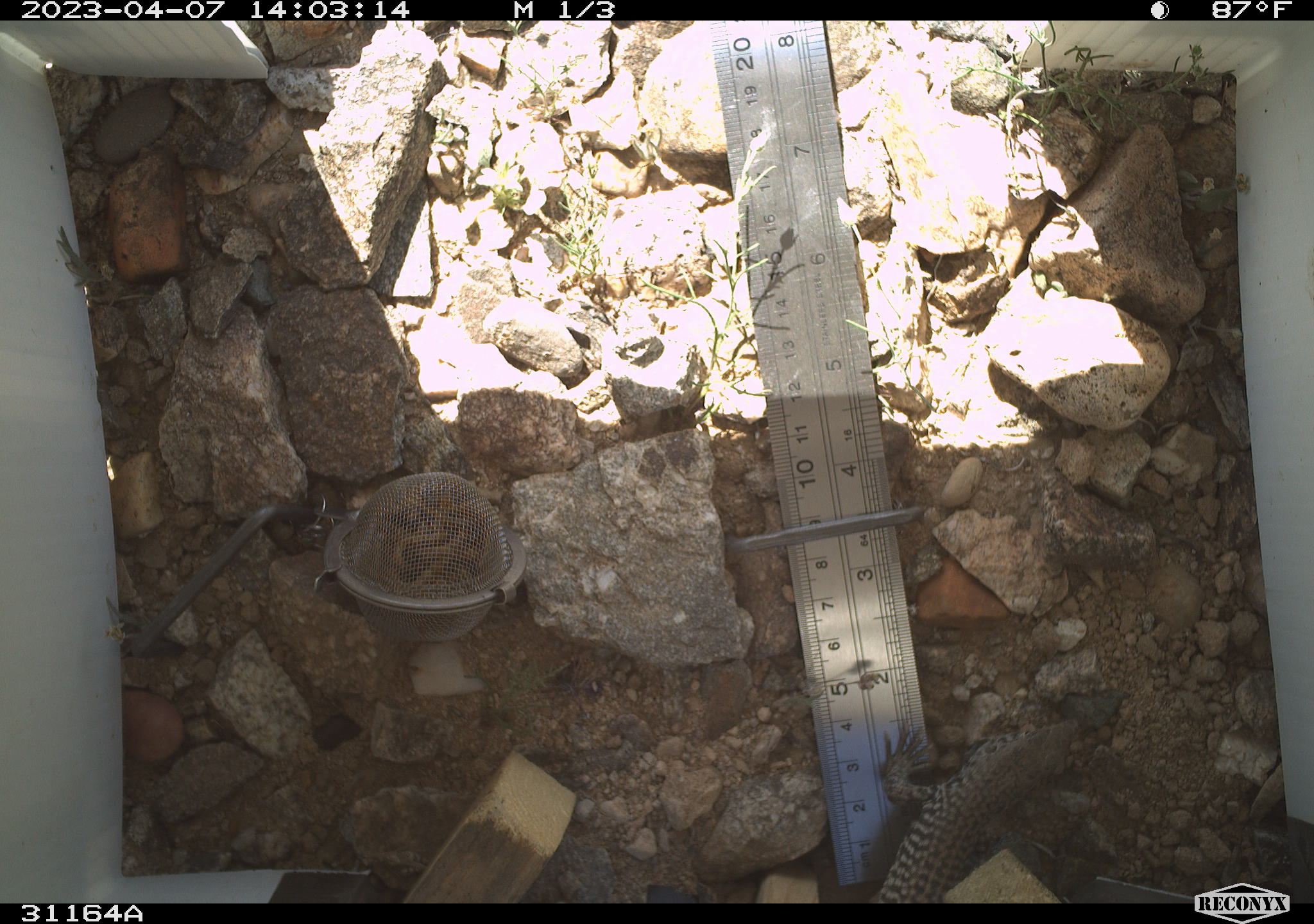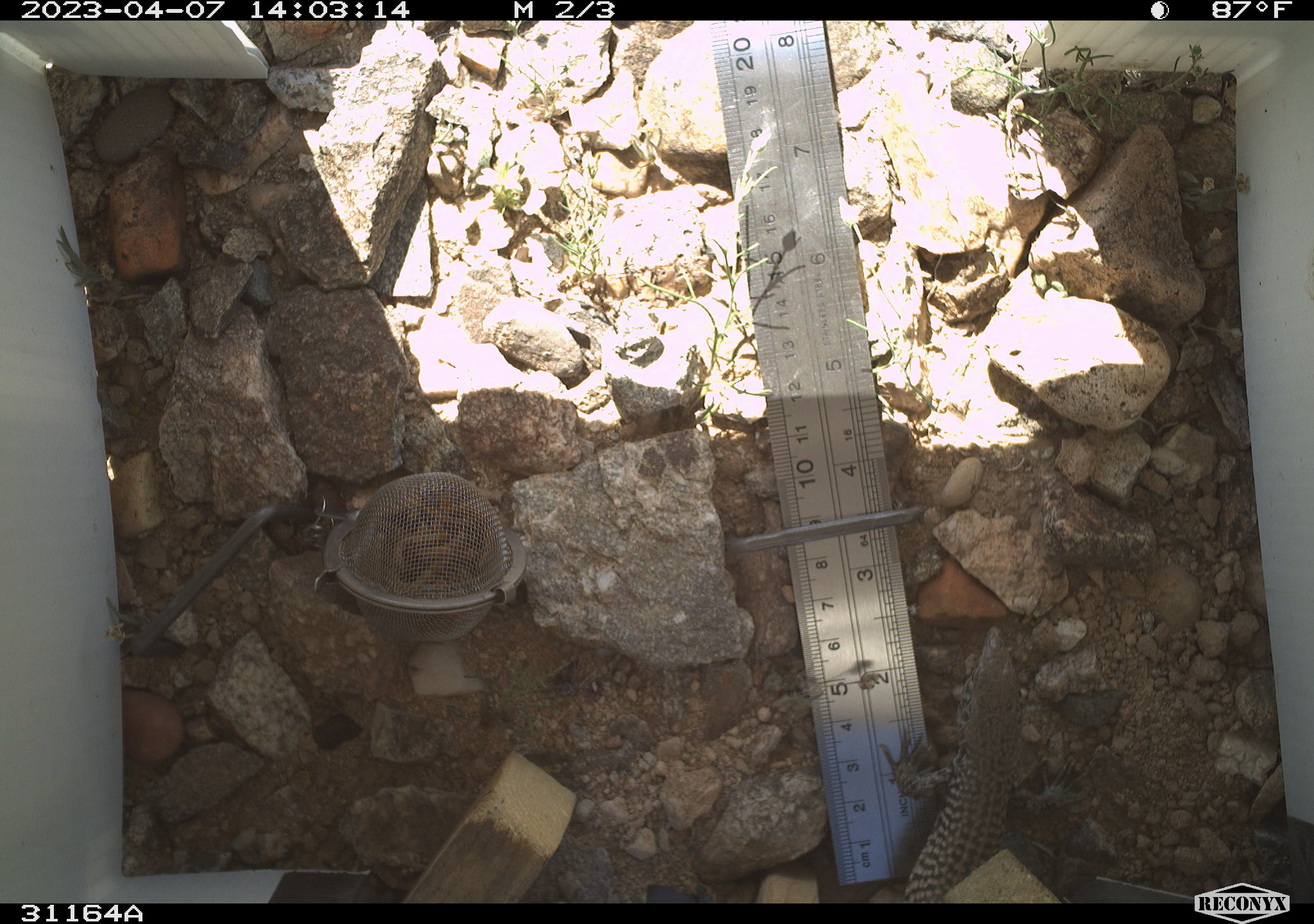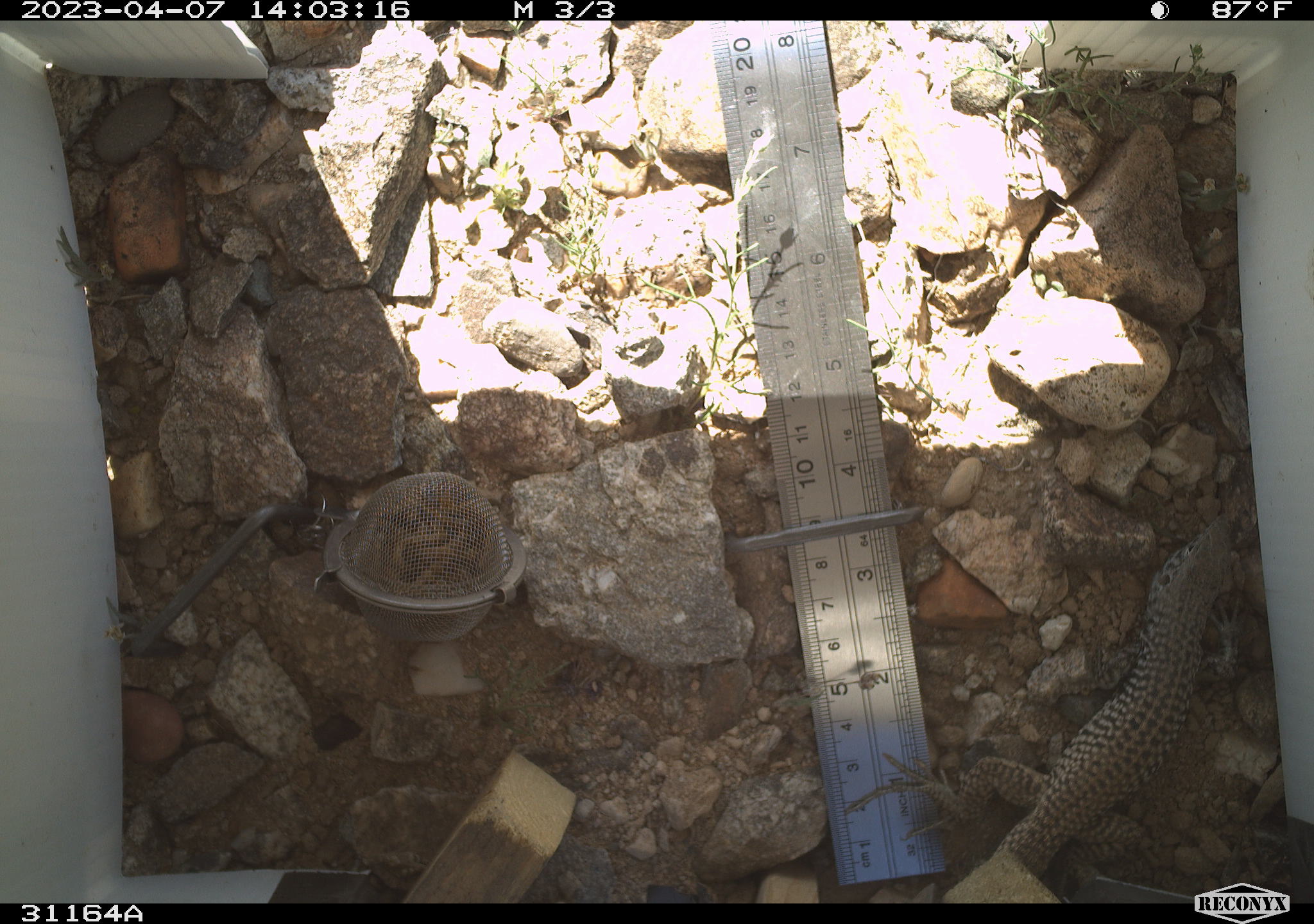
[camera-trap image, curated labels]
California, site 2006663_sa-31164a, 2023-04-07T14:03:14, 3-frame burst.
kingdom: Animalia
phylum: Chordata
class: Reptilia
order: Squamata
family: Teiidae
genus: Aspidoscelis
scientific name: Aspidoscelis tigris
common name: western whiptail